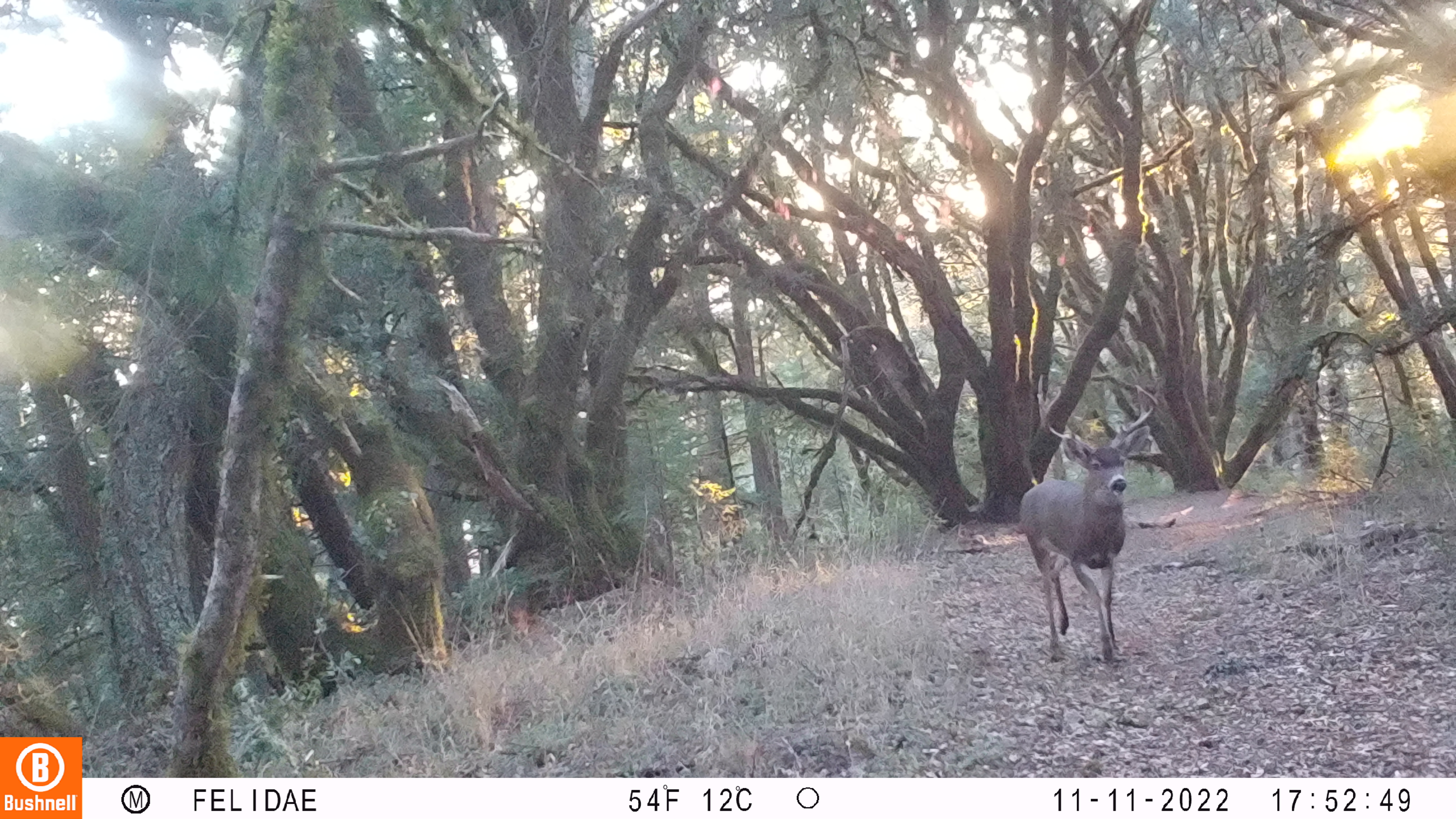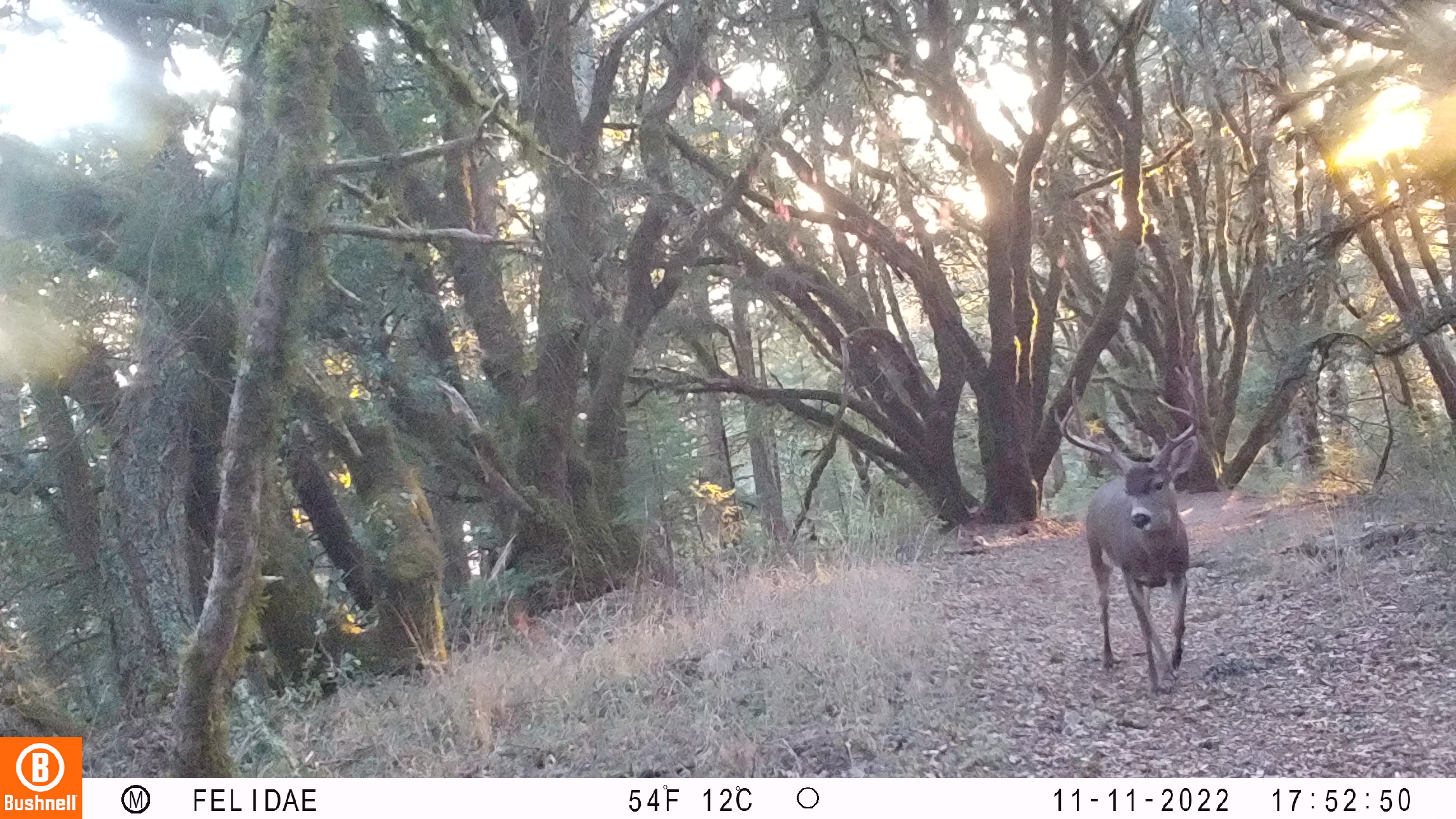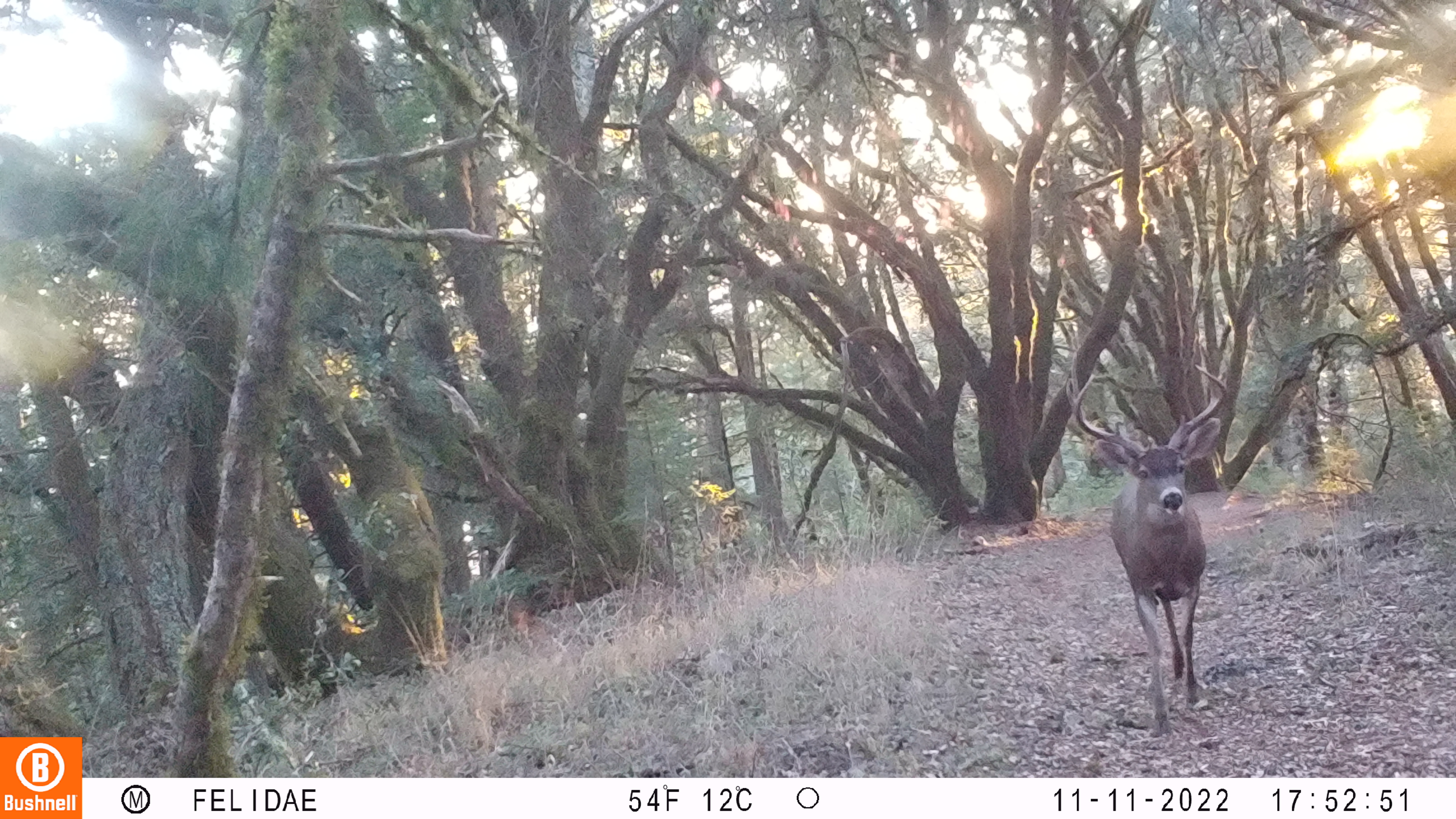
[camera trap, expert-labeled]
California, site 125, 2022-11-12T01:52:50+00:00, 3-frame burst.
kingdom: Animalia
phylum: Chordata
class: Mammalia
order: Artiodactyla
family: Cervidae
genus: Odocoileus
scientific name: Odocoileus hemionus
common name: mule deer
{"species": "mule deer (Odocoileus hemionus)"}